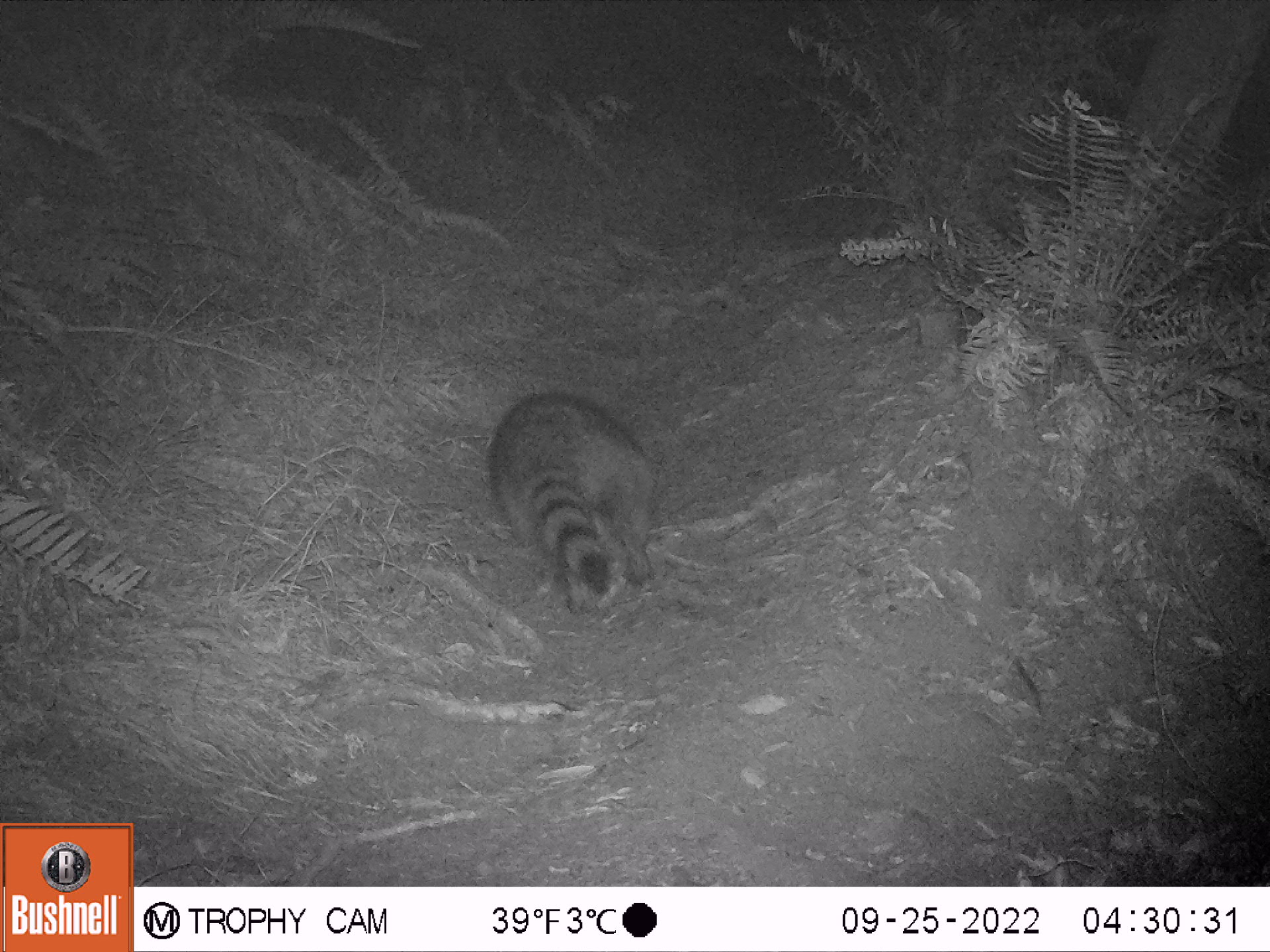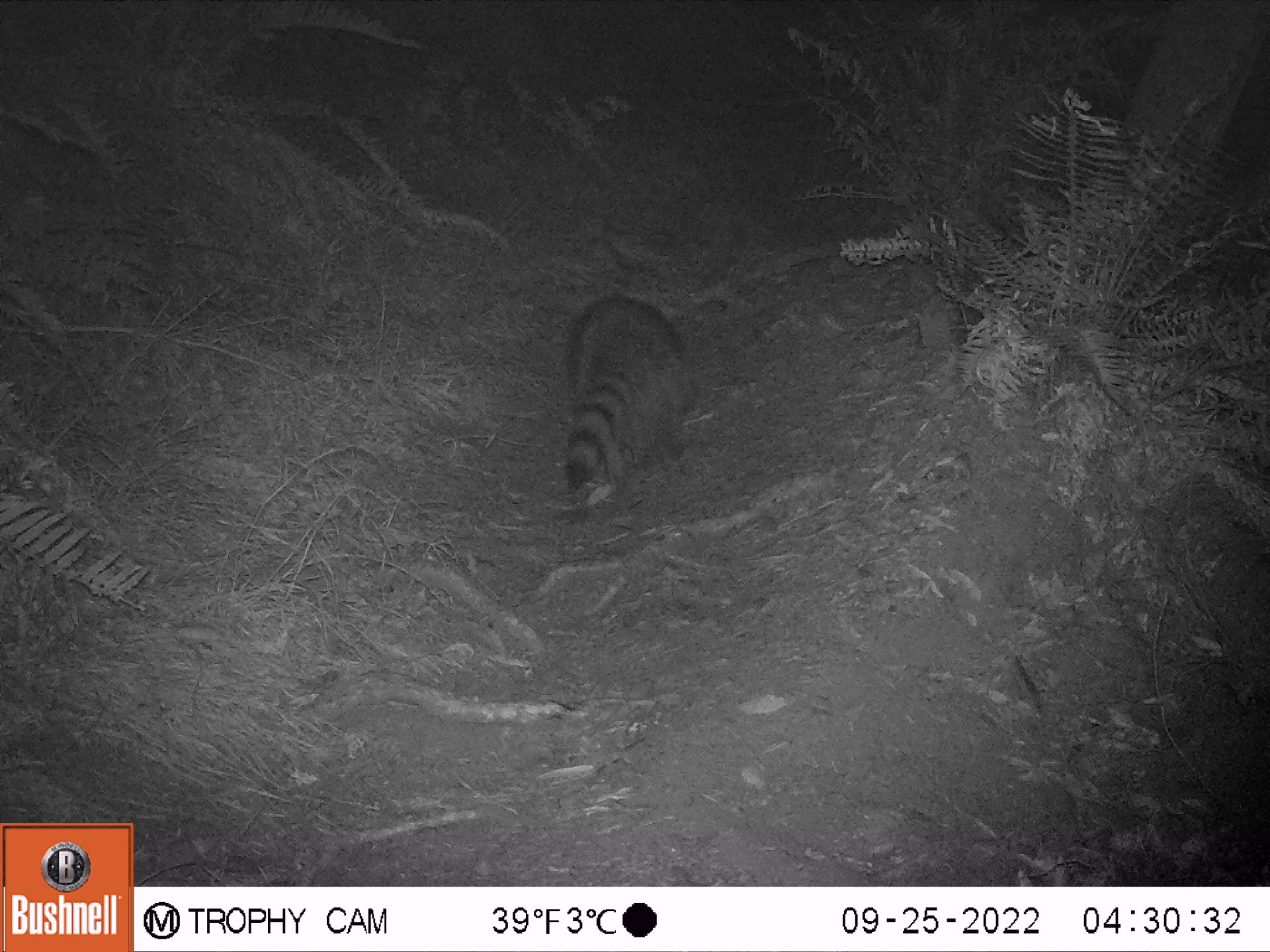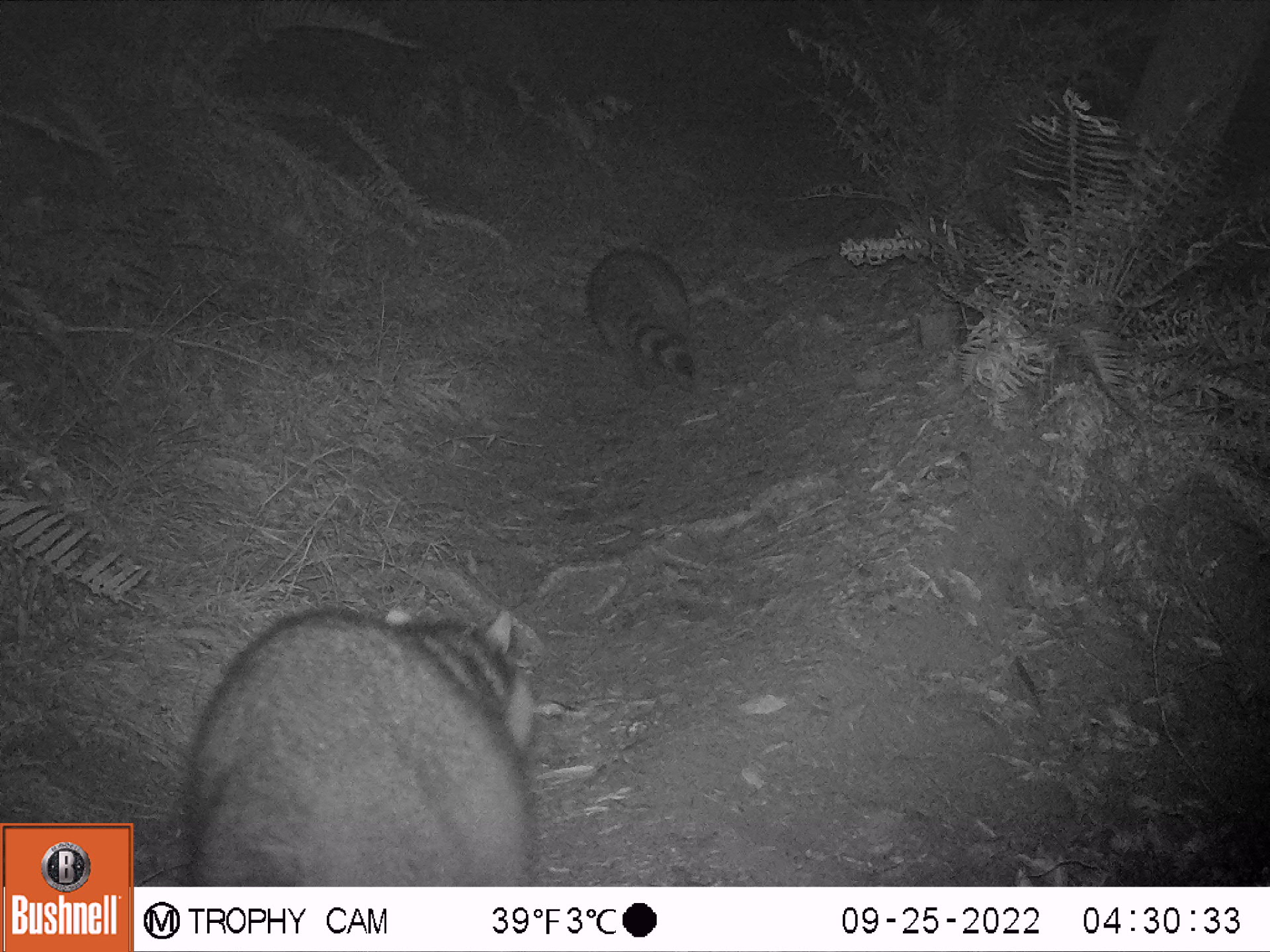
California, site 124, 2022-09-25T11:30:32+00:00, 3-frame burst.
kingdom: Animalia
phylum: Chordata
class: Mammalia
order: Carnivora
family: Procyonidae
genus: Procyon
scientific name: Procyon lotor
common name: raccoon